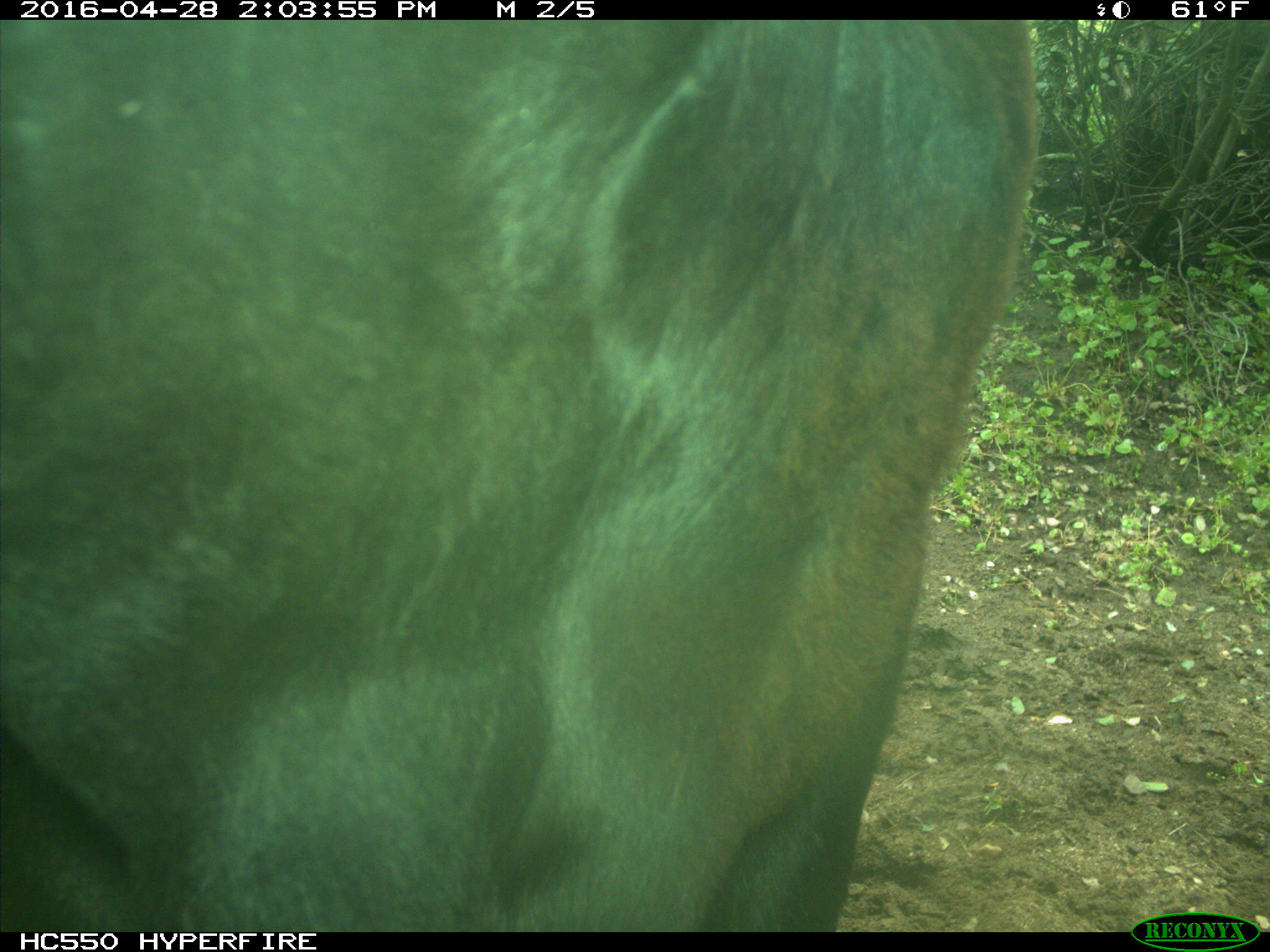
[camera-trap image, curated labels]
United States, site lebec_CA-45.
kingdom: Animalia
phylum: Chordata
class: Mammalia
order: Artiodactyla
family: Bovidae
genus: Bos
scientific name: Bos taurus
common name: domestic cow